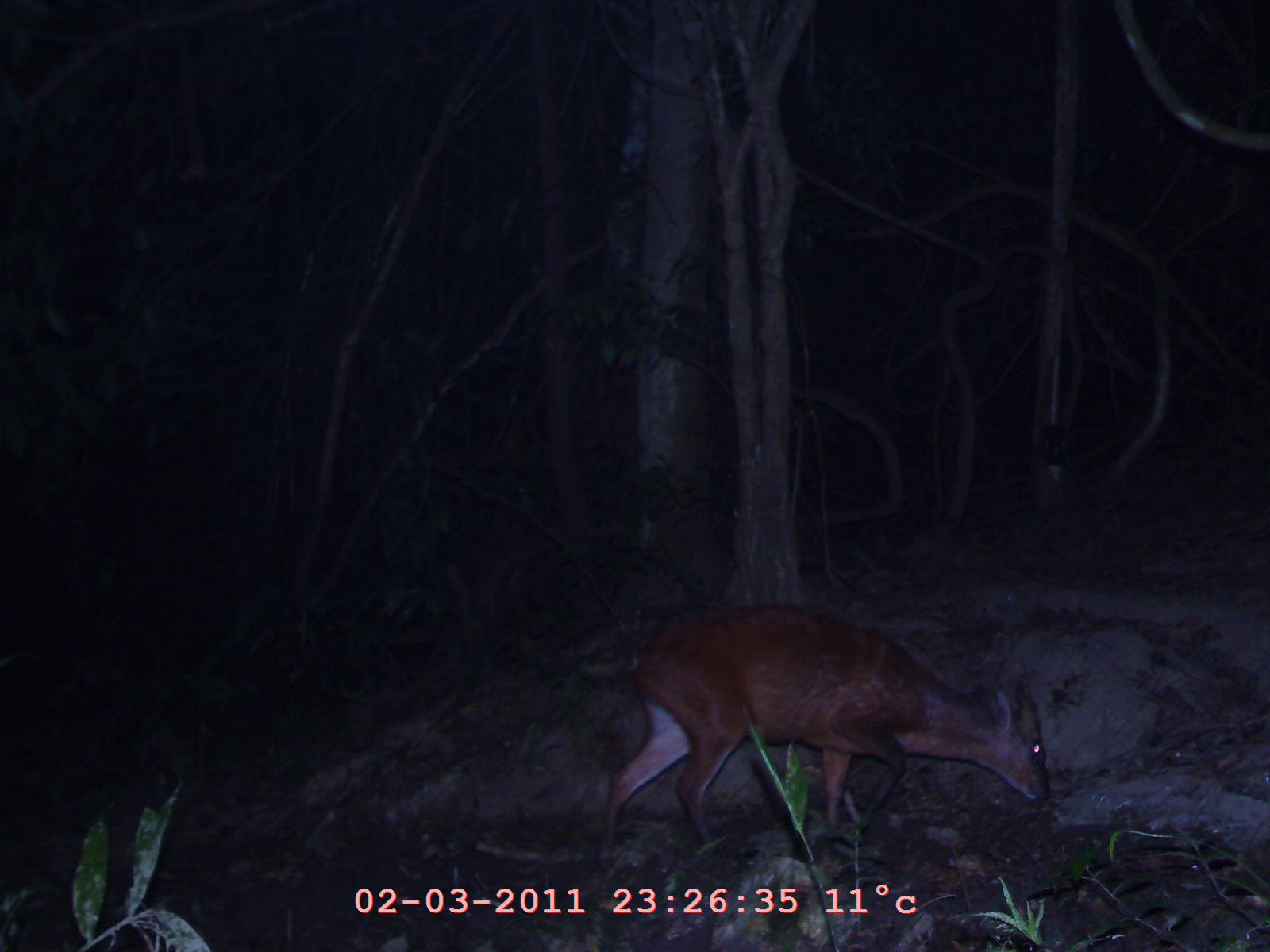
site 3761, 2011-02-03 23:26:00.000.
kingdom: Animalia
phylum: Chordata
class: Mammalia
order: Artiodactyla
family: Cervidae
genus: Muntiacus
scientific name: Muntiacus muntjak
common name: southern red muntjac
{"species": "Muntiacus muntjak (southern red muntjac)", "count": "1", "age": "adult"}